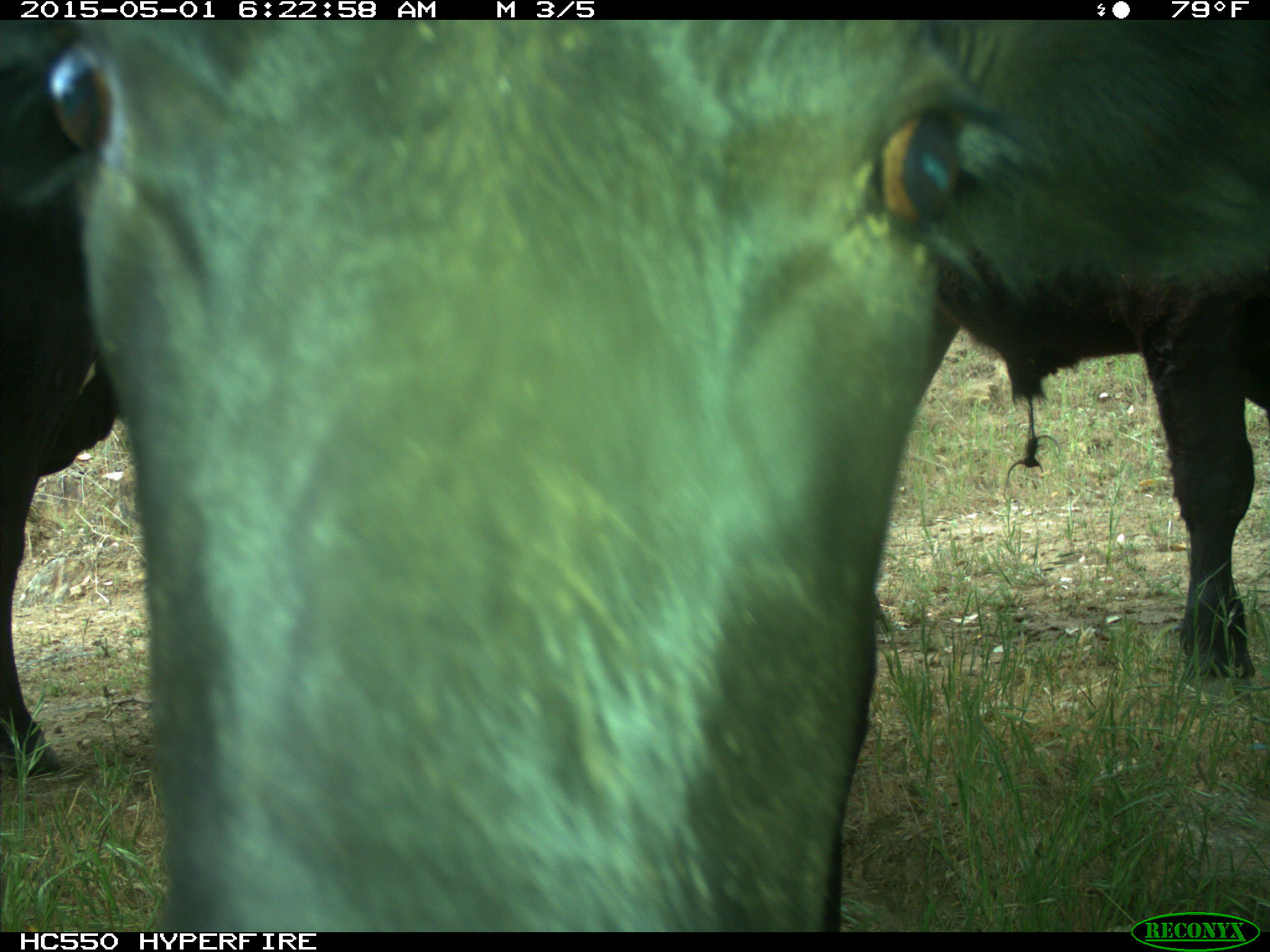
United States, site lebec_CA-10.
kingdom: Animalia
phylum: Chordata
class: Mammalia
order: Artiodactyla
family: Bovidae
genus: Bos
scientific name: Bos taurus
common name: domestic cow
Bos taurus (domestic cow).